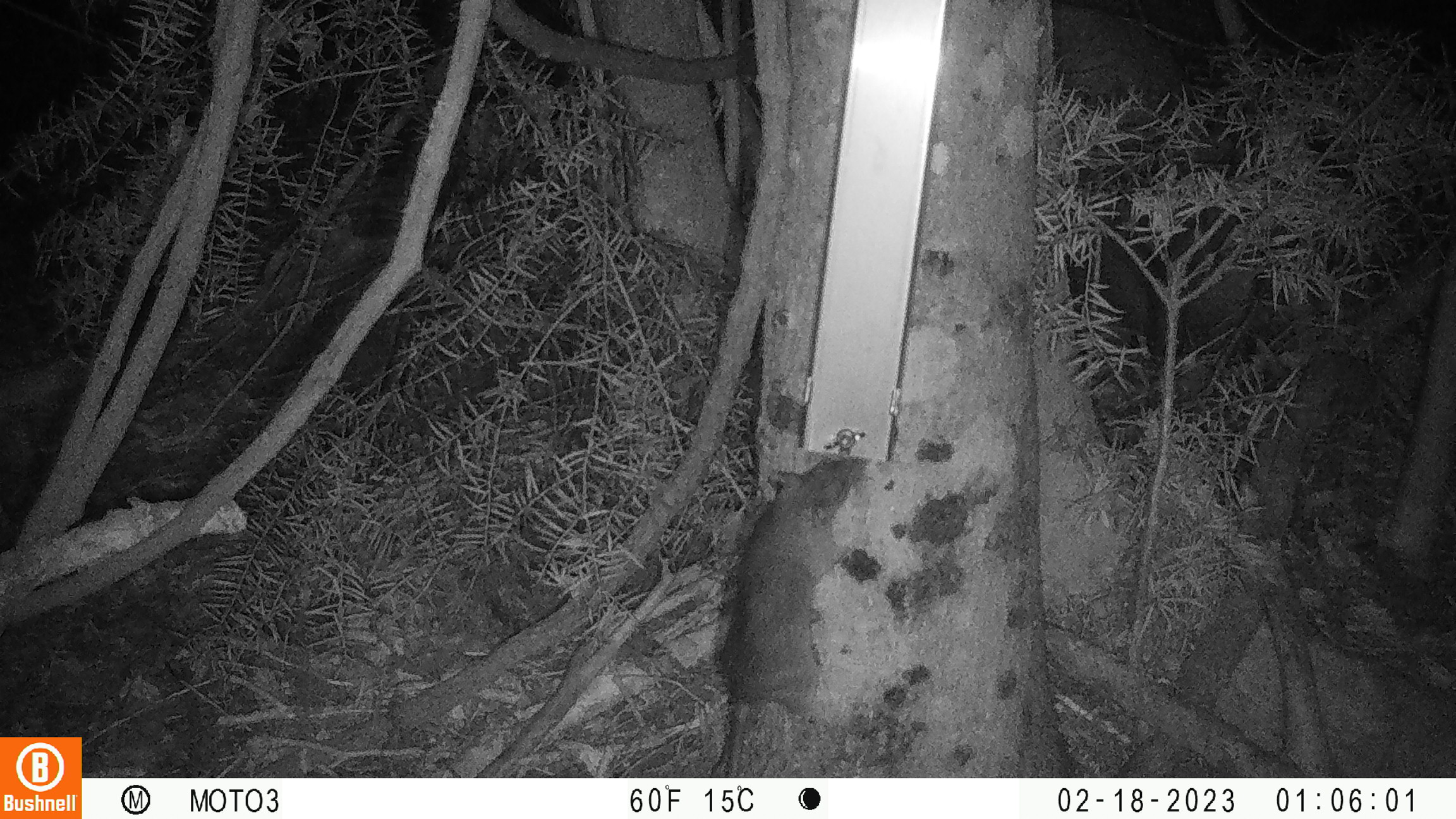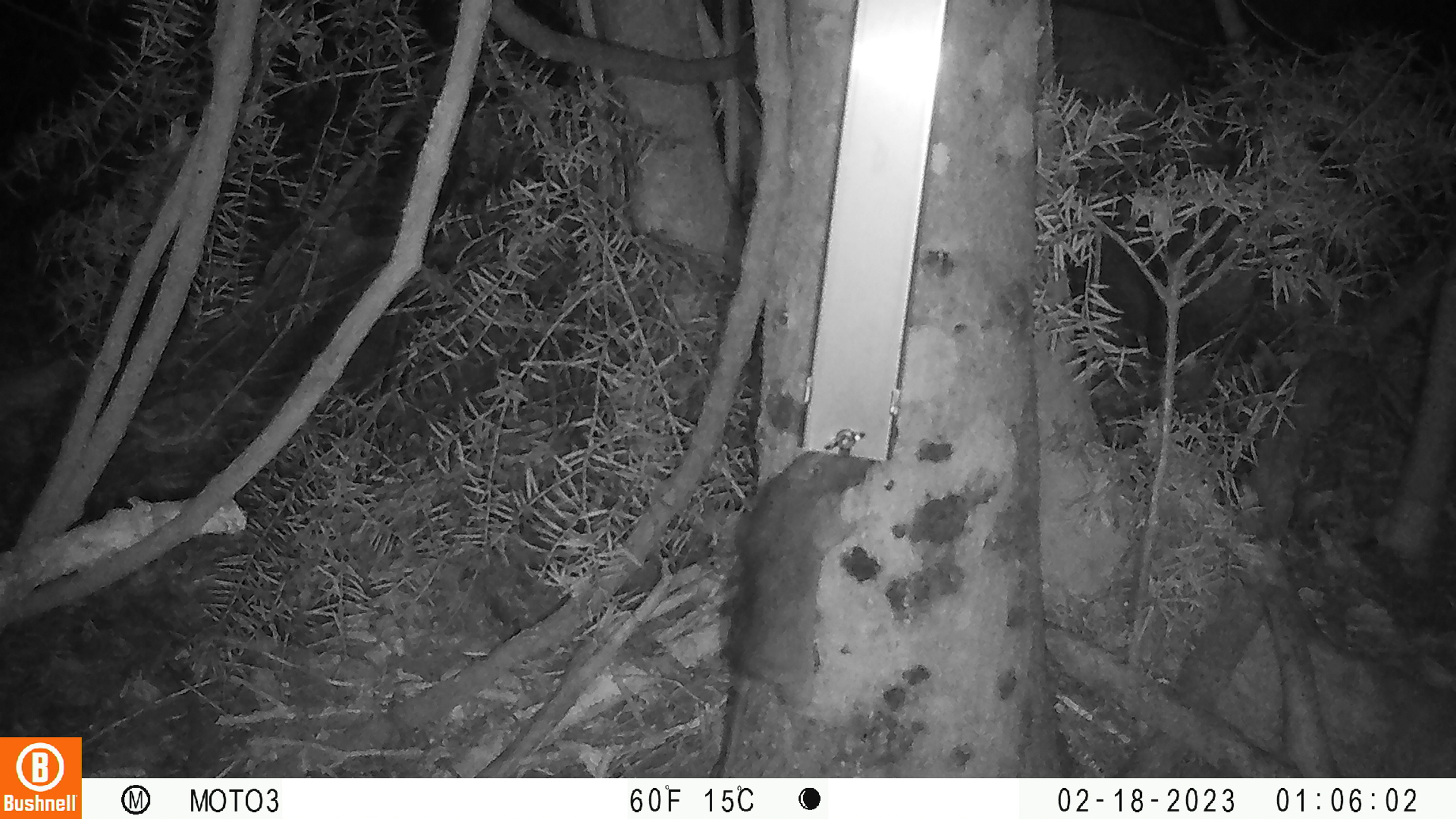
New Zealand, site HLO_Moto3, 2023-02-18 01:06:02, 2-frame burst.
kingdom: Animalia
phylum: Chordata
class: Mammalia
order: Rodentia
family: Muridae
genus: Rattus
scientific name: Rattus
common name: rat